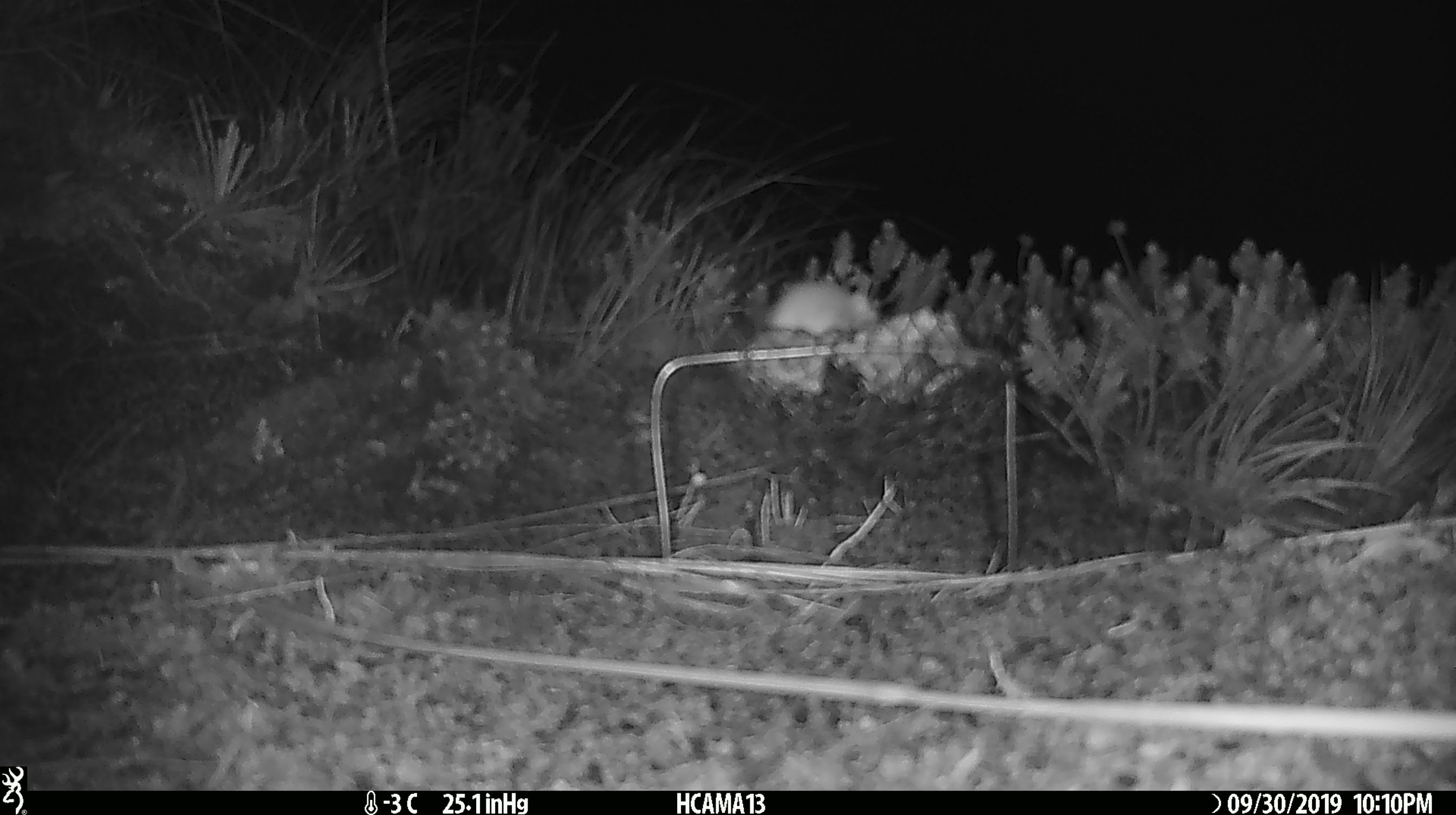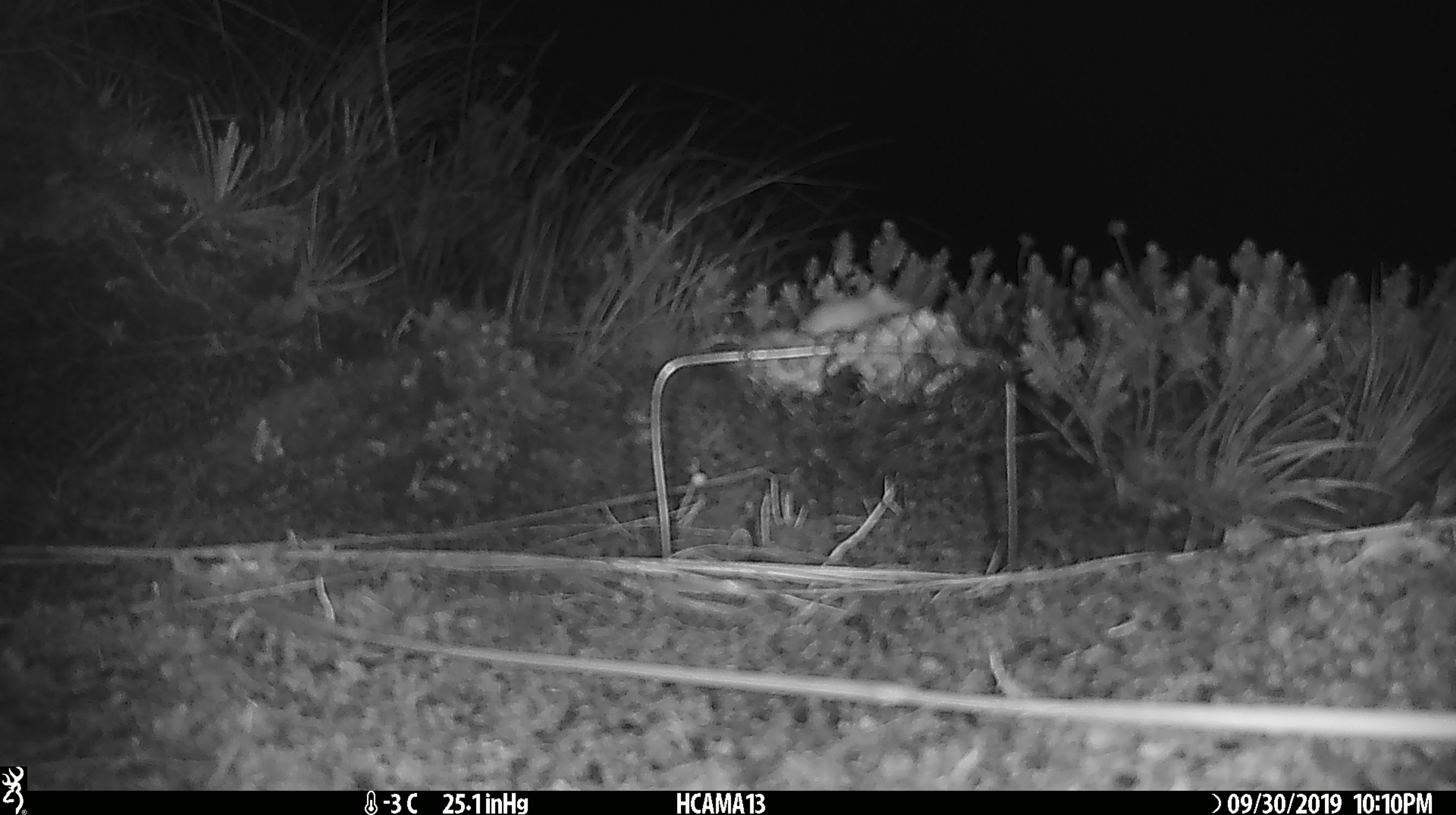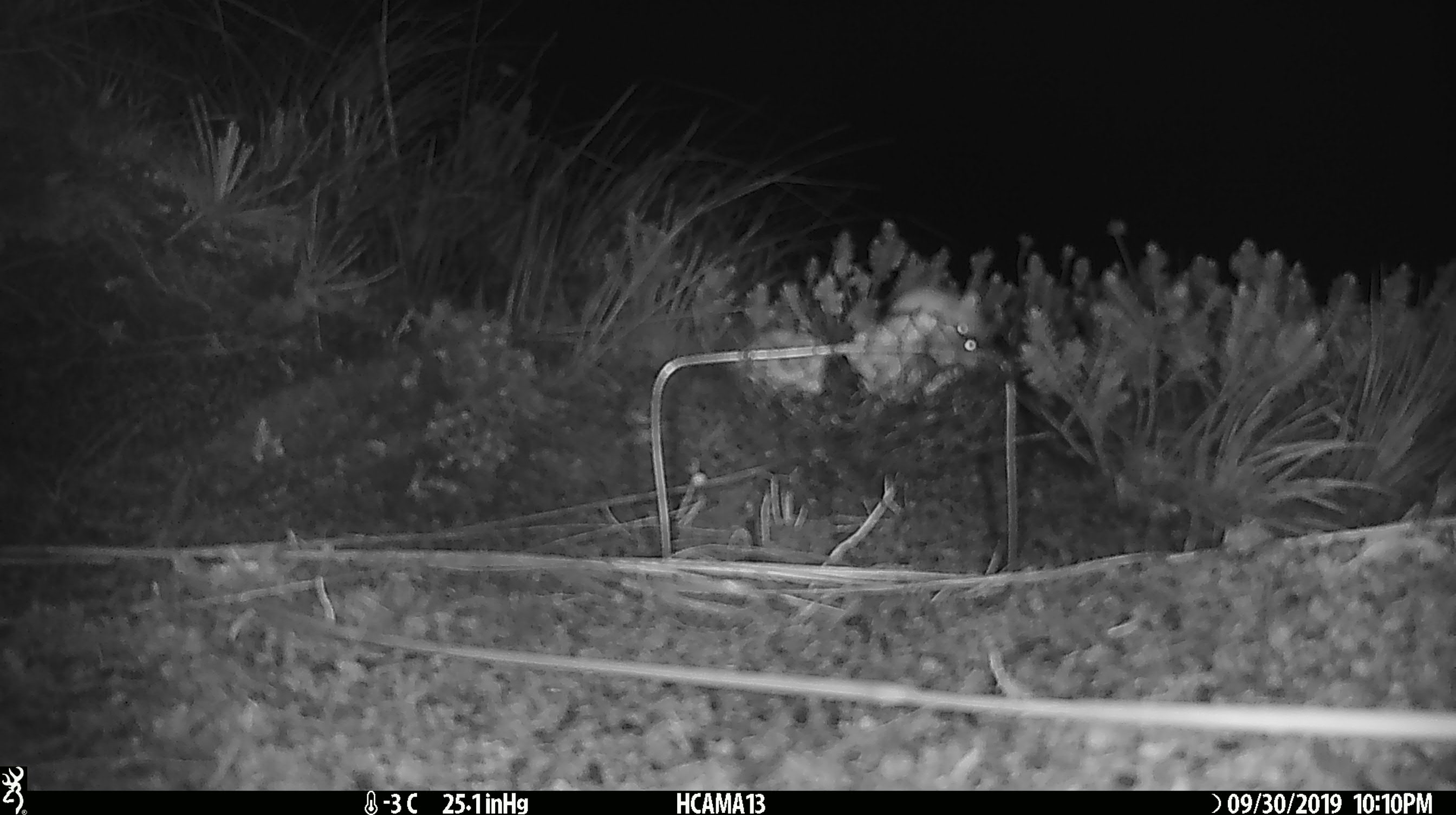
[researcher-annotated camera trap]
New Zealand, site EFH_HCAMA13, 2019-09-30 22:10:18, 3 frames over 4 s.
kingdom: Animalia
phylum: Chordata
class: Mammalia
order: Rodentia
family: Muridae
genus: Mus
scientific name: Mus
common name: mouse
Mouse (Mus).